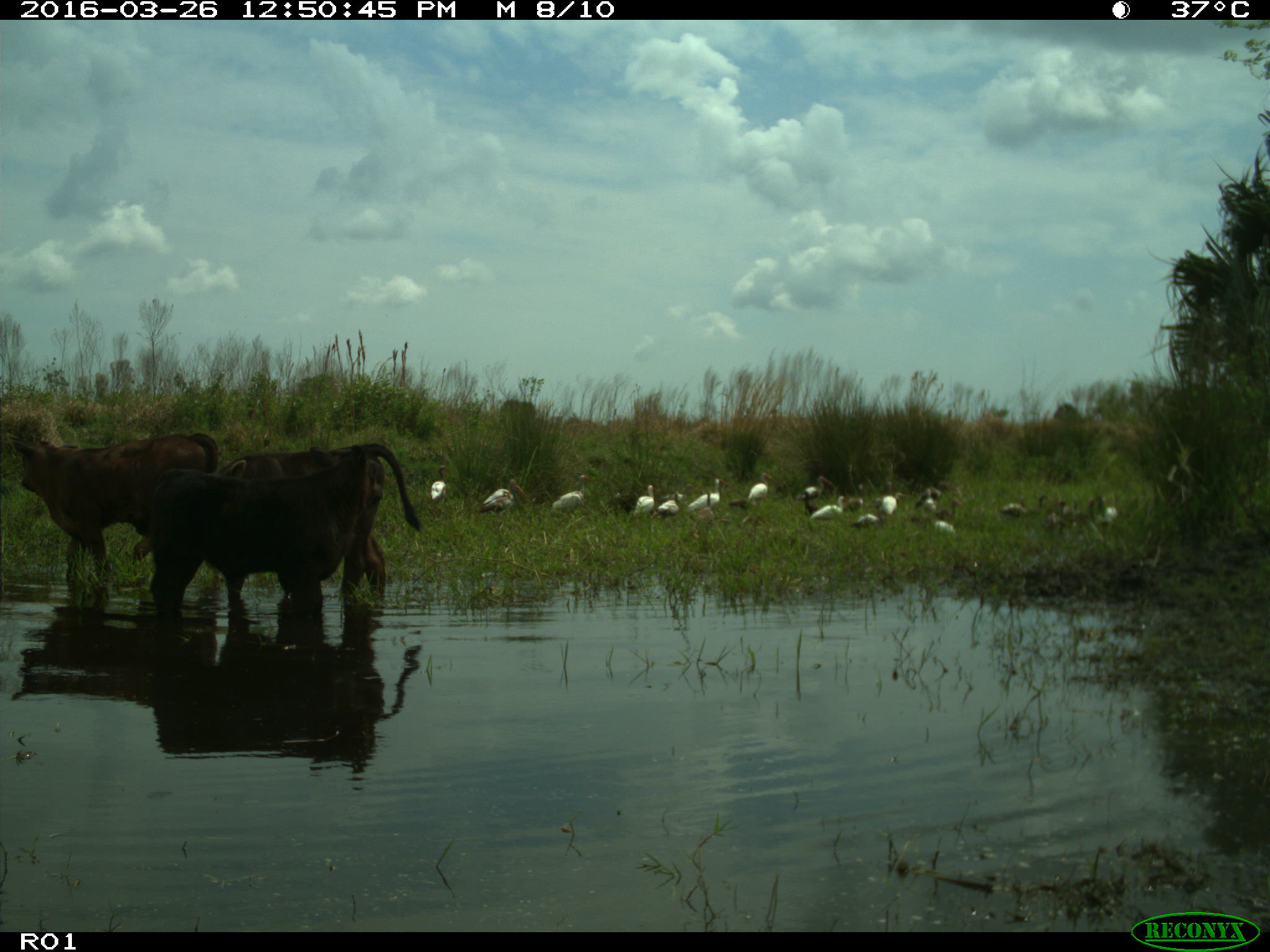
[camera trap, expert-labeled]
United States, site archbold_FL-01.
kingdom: Animalia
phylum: Chordata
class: Mammalia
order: Artiodactyla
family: Bovidae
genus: Bos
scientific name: Bos taurus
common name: domestic cow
Bos taurus (domestic cow).